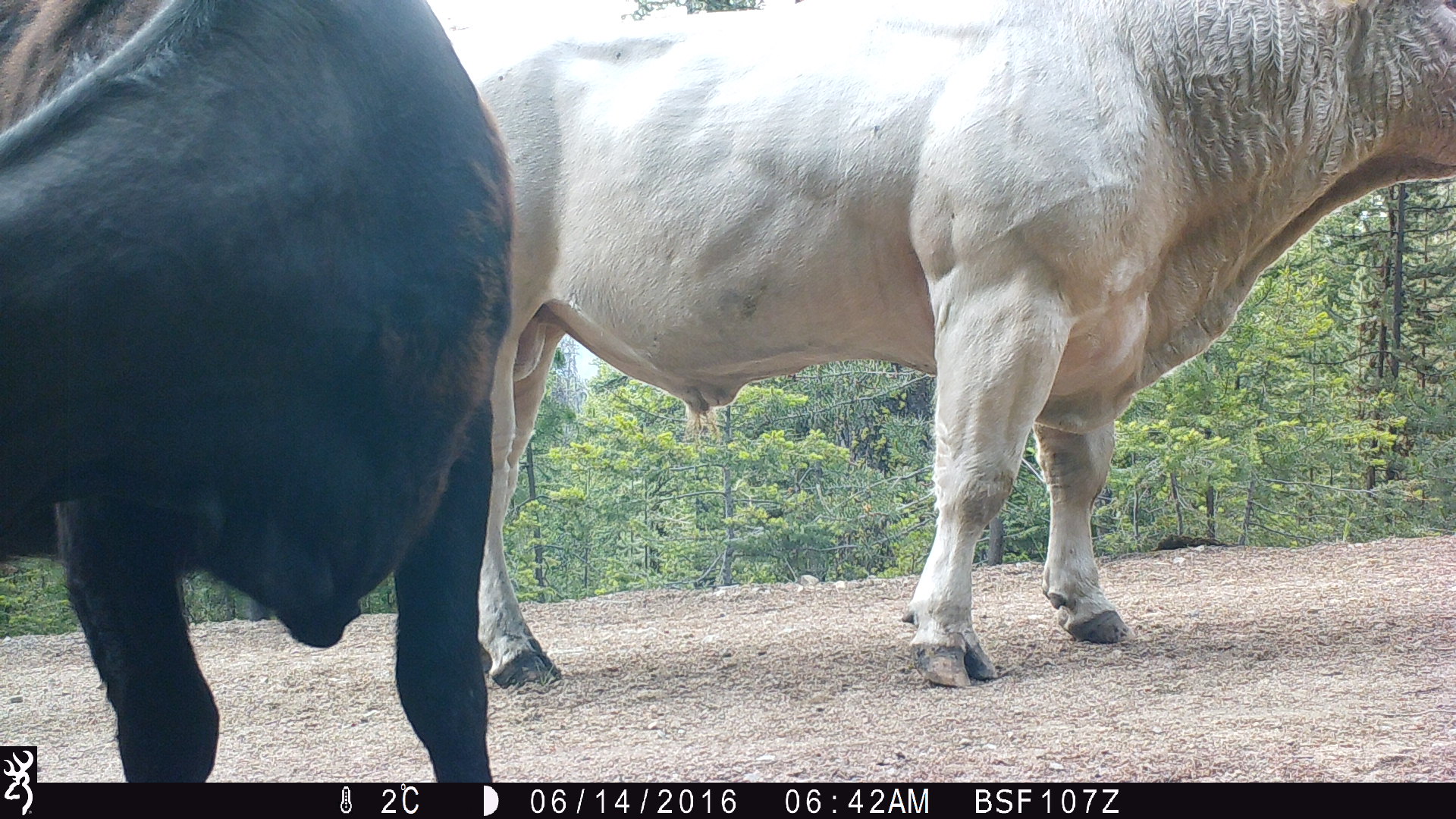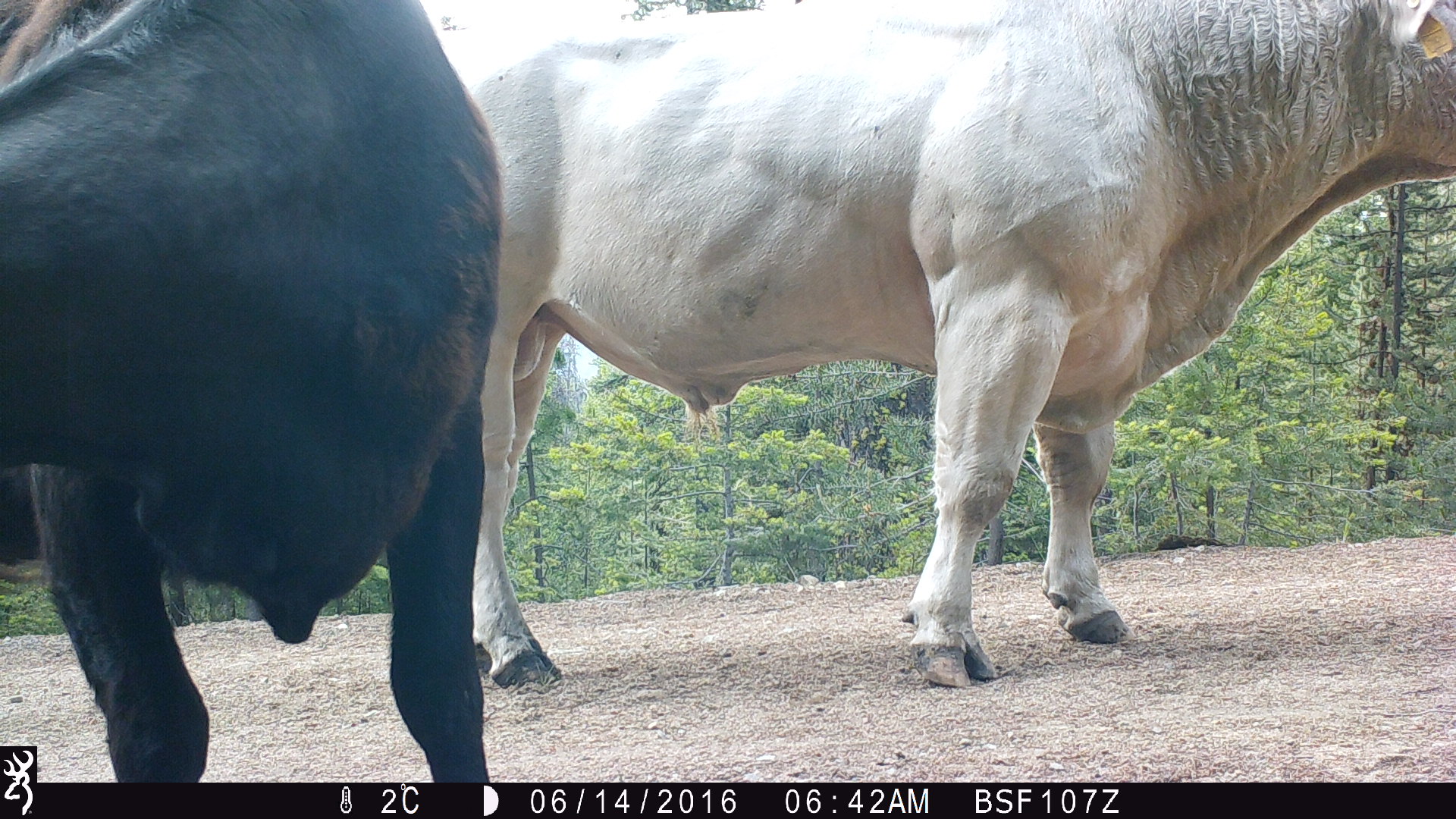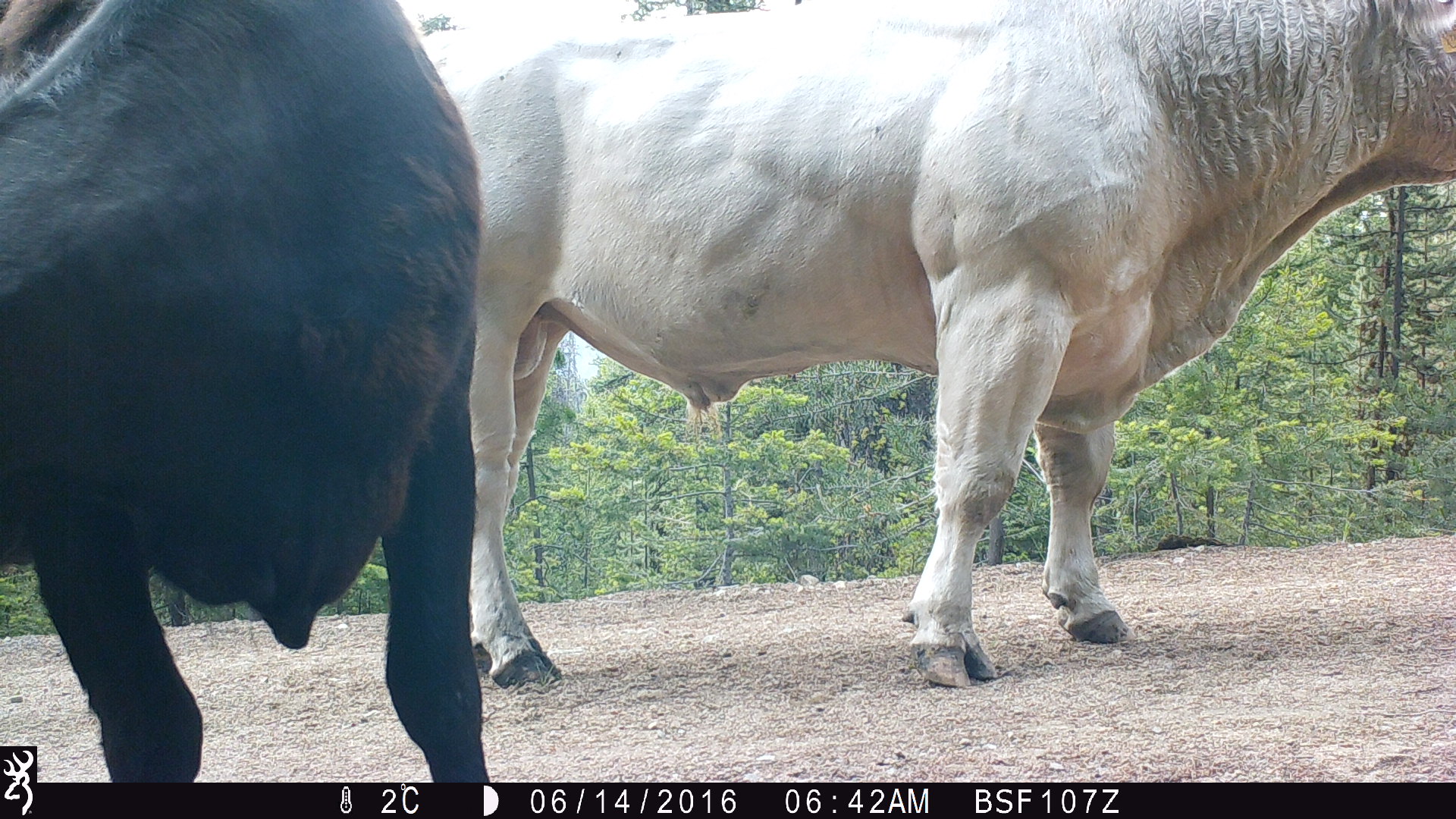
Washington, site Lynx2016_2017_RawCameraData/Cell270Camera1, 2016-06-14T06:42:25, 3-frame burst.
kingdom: Animalia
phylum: Chordata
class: Mammalia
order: Artiodactyla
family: Bovidae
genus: Bos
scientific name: Bos taurus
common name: domestic cattle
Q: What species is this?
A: Domestic cattle (Bos taurus).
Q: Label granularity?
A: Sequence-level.